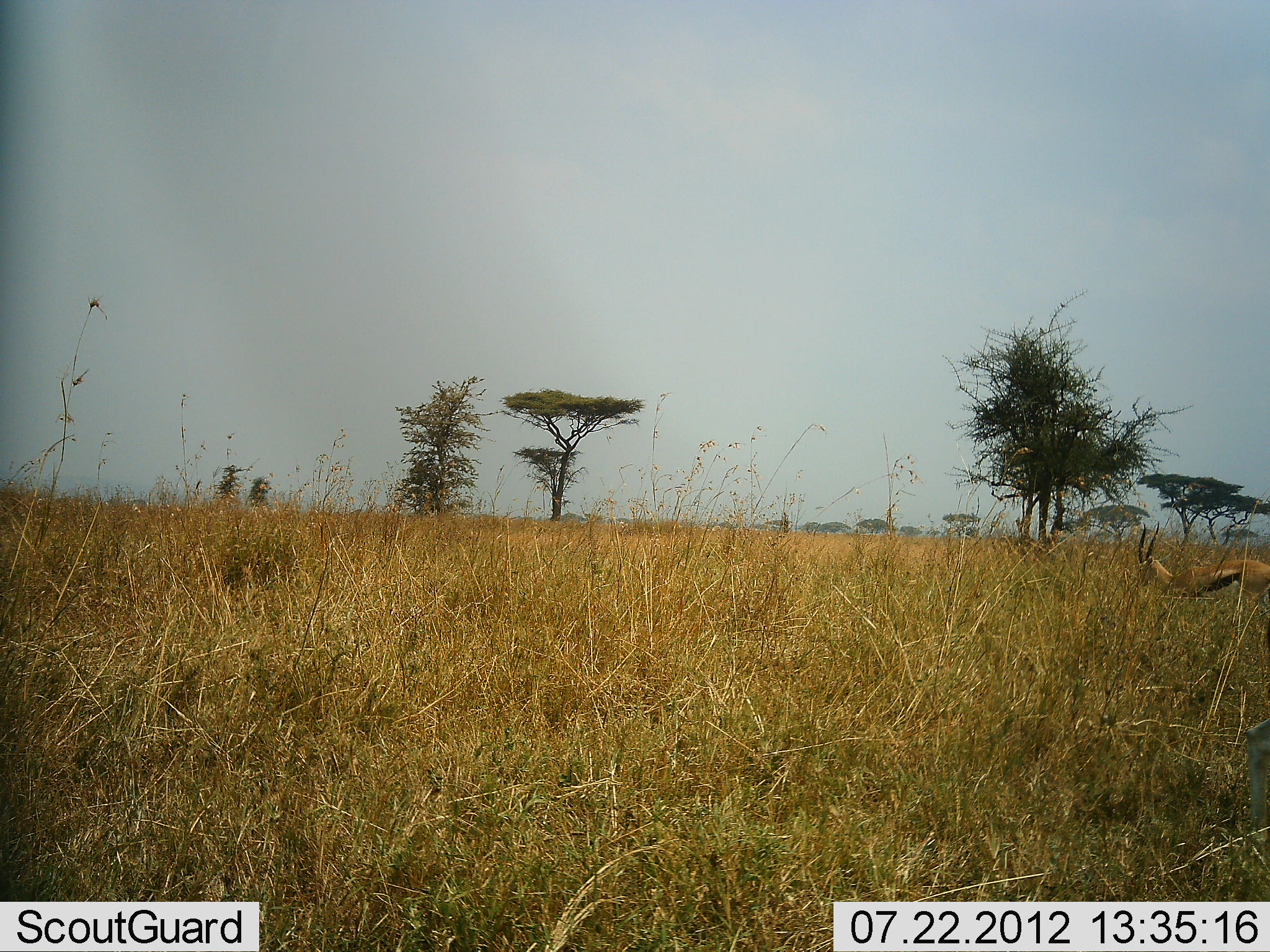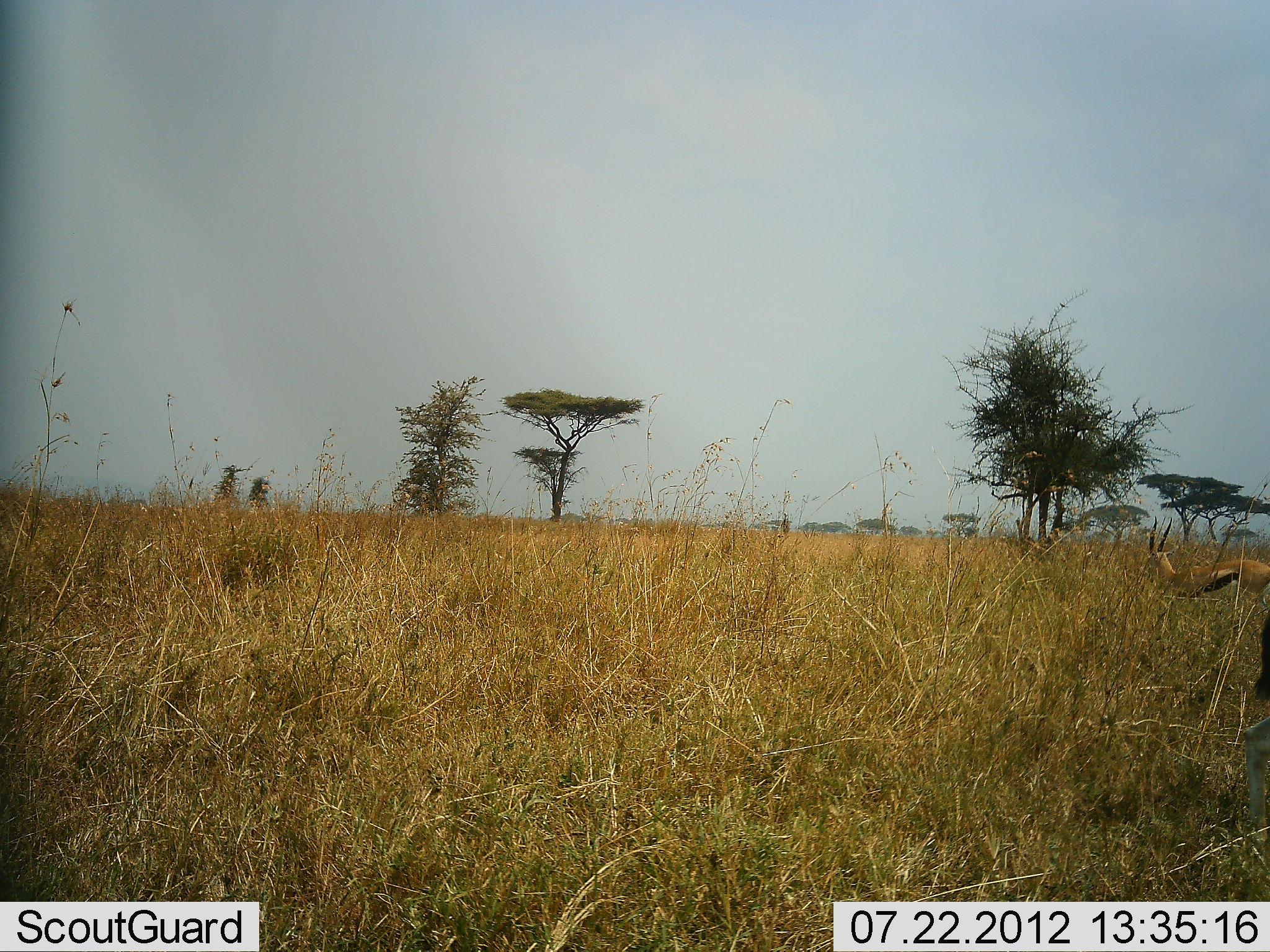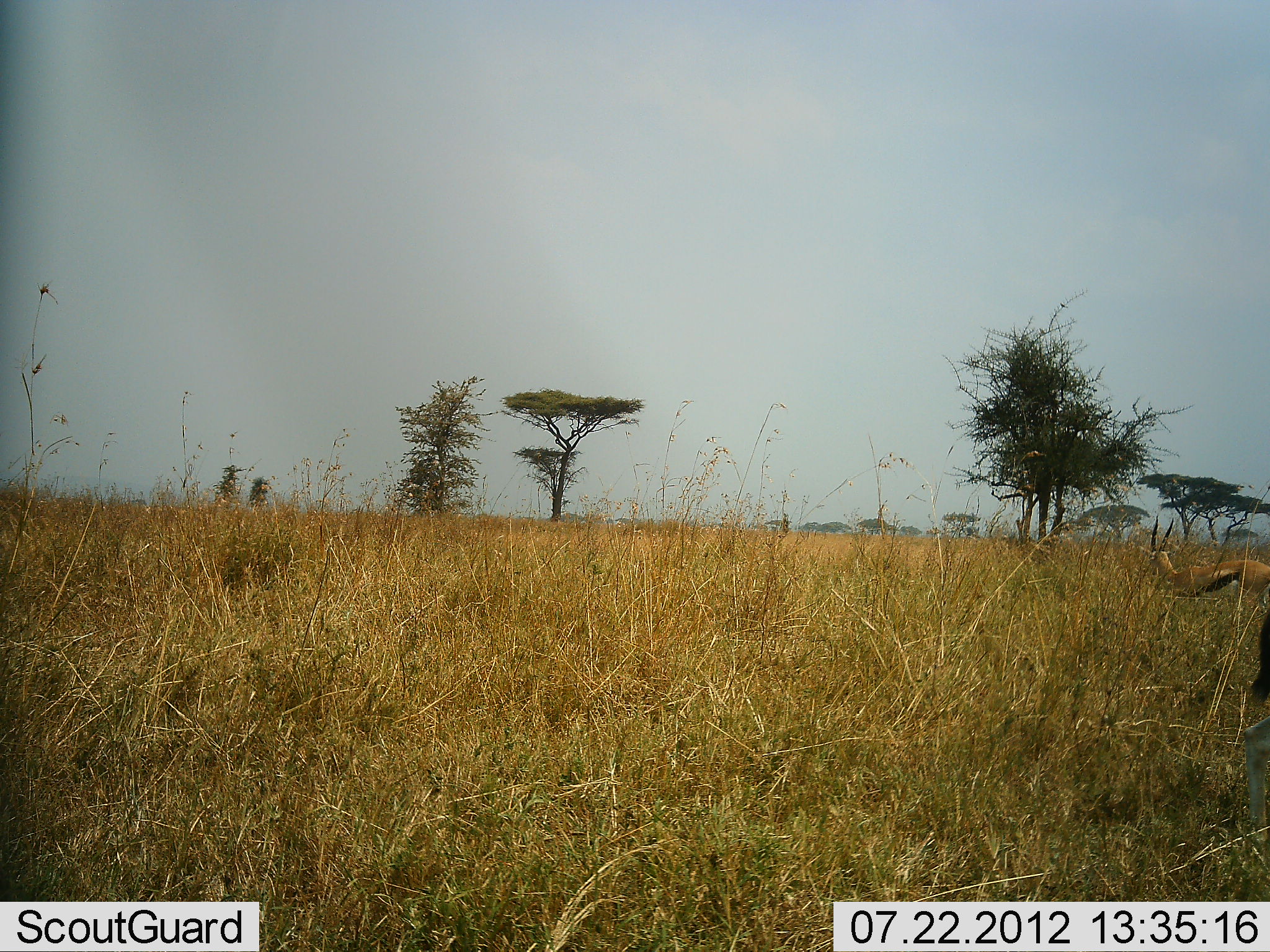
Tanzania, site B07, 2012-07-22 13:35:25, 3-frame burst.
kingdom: Animalia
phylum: Chordata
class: Mammalia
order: Artiodactyla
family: Bovidae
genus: Eudorcas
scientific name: Eudorcas thomsonii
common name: thomson's gazelle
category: gazellethomsons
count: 2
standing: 80%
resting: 0%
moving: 10%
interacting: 0%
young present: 0%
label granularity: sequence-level